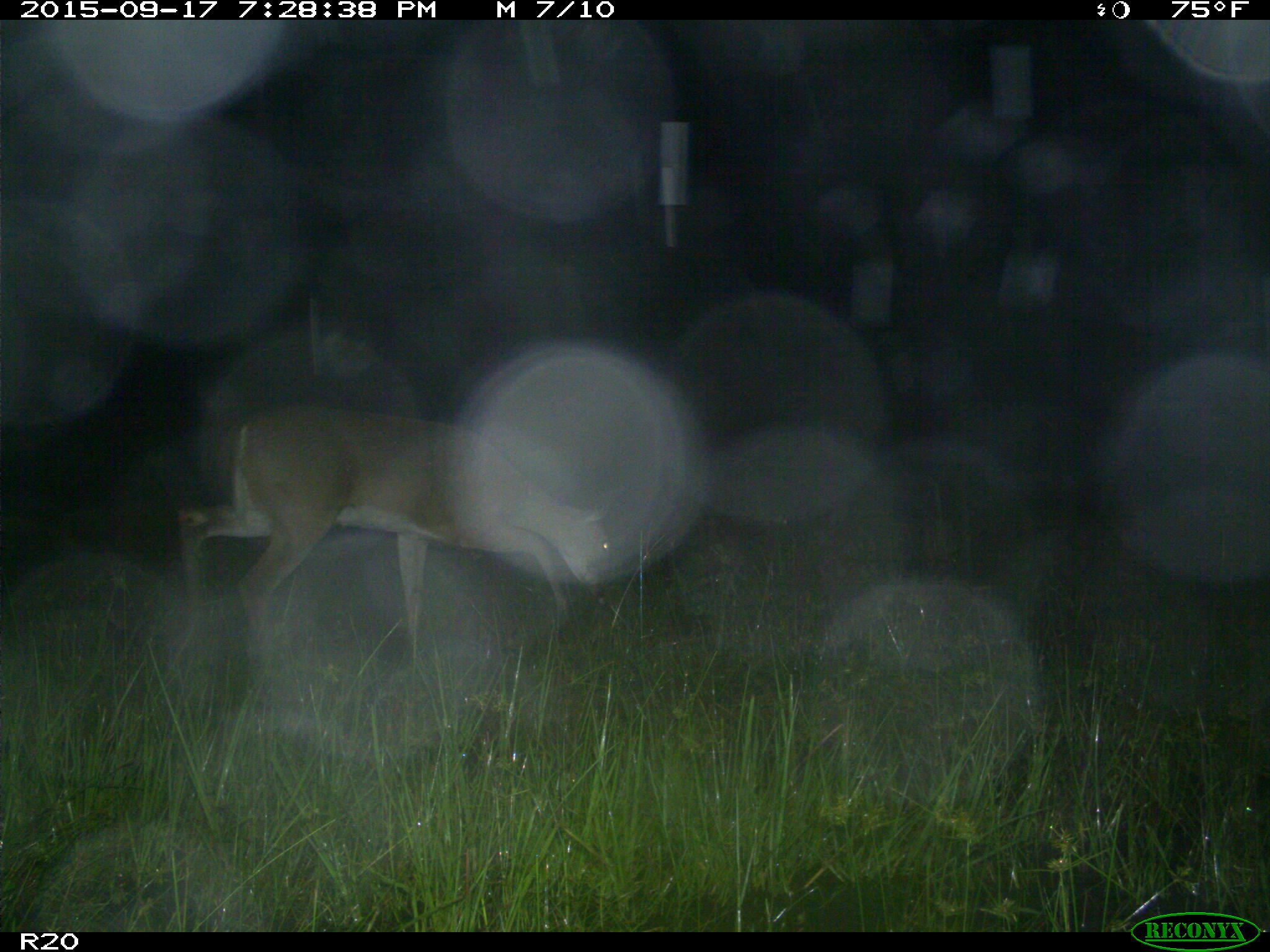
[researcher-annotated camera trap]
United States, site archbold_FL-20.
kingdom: Animalia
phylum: Chordata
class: Mammalia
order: Artiodactyla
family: Cervidae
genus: Odocoileus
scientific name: Odocoileus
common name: deer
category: unidentified deer